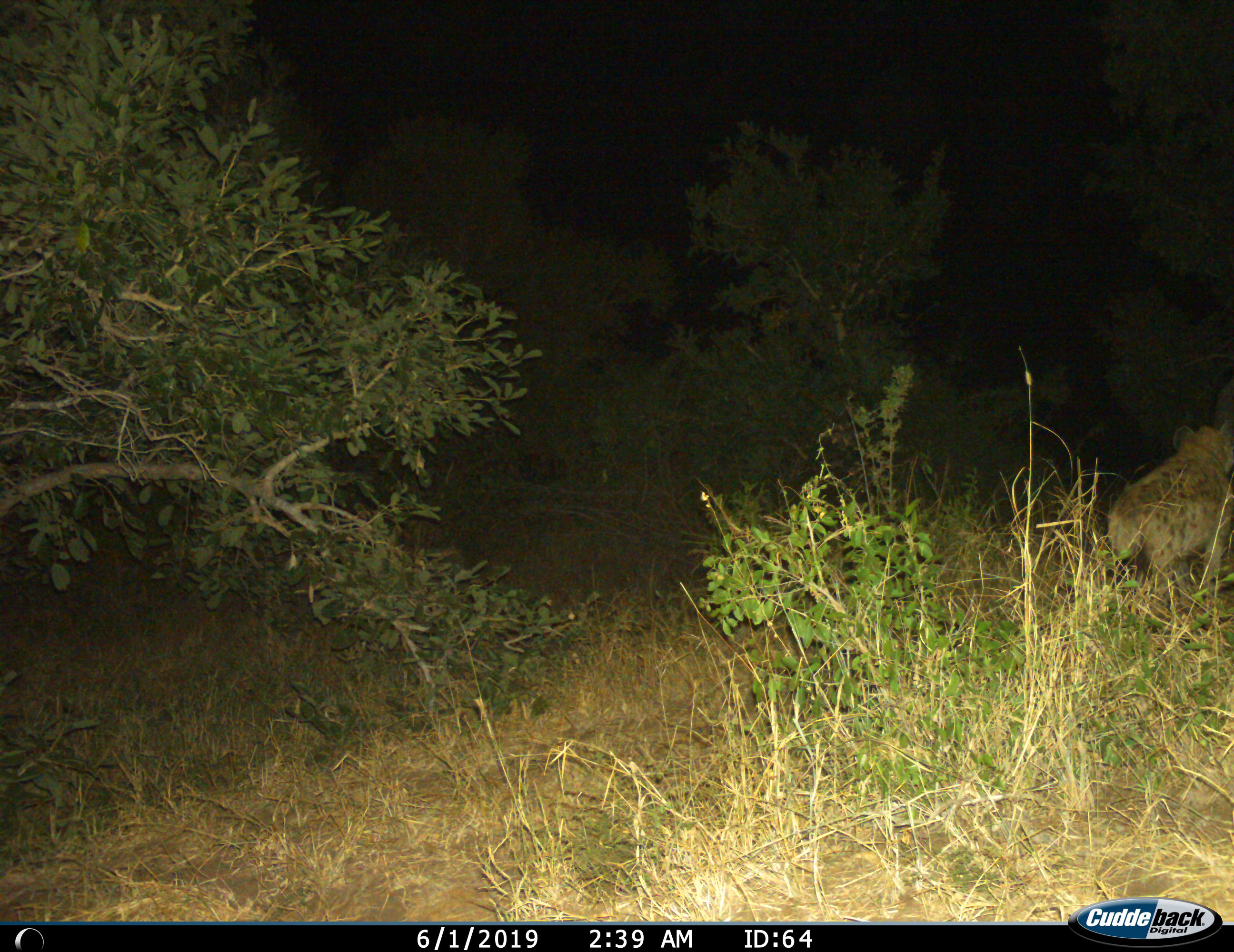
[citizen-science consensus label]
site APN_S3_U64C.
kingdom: Animalia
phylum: Chordata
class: Mammalia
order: Carnivora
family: Hyaenidae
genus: Crocuta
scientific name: Crocuta crocuta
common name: spotted hyena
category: hyenaspotted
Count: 1.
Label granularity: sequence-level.